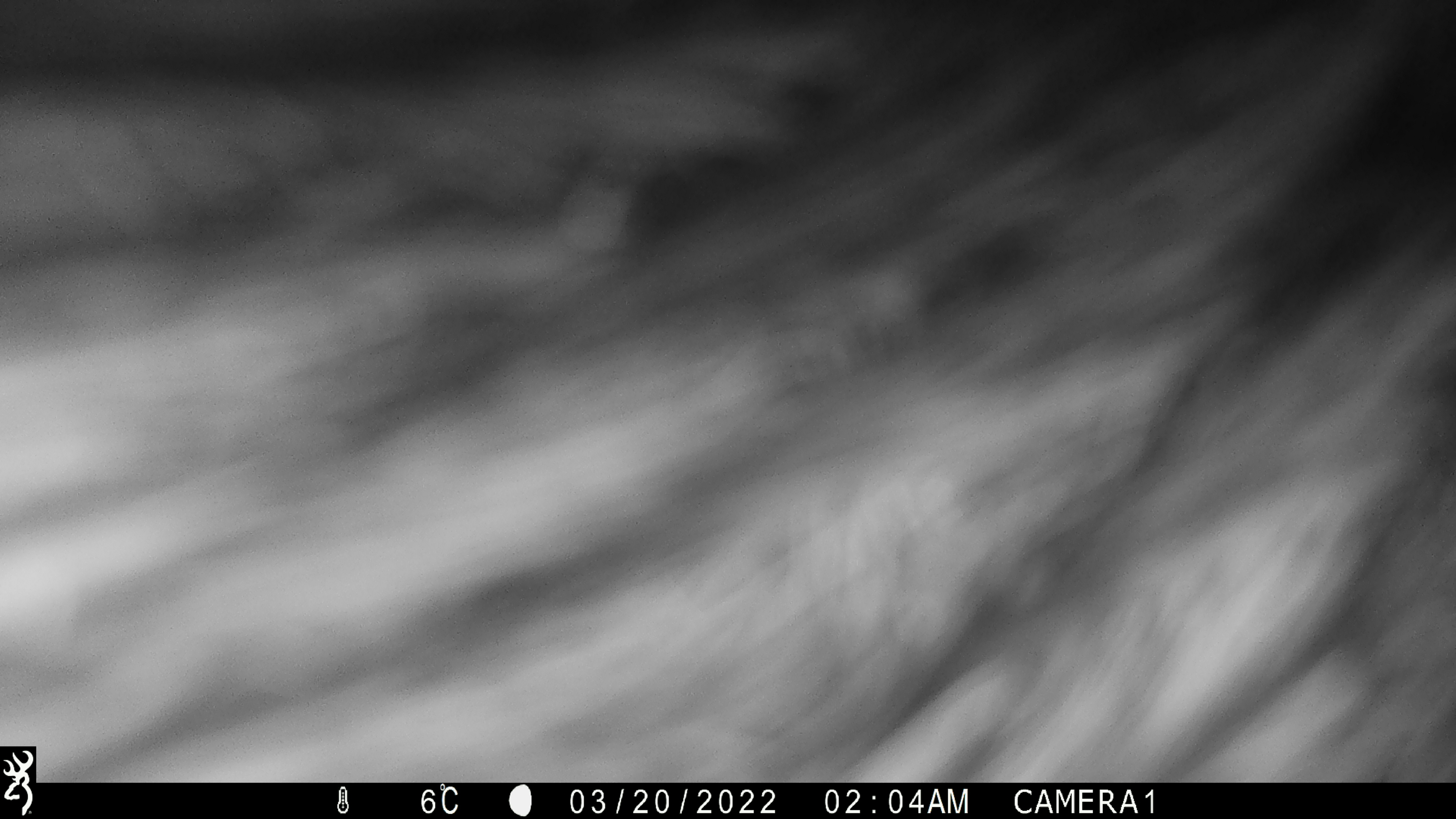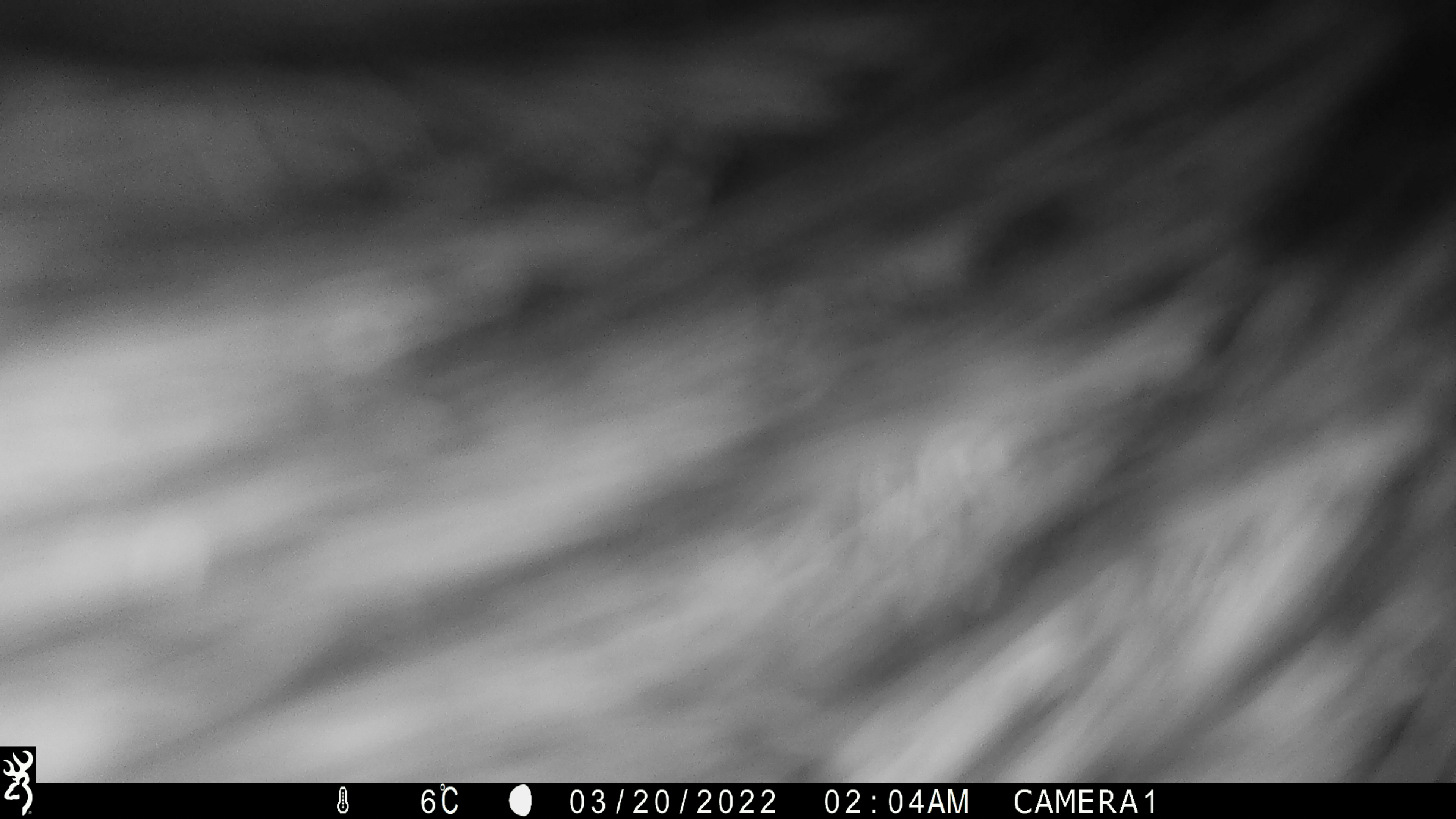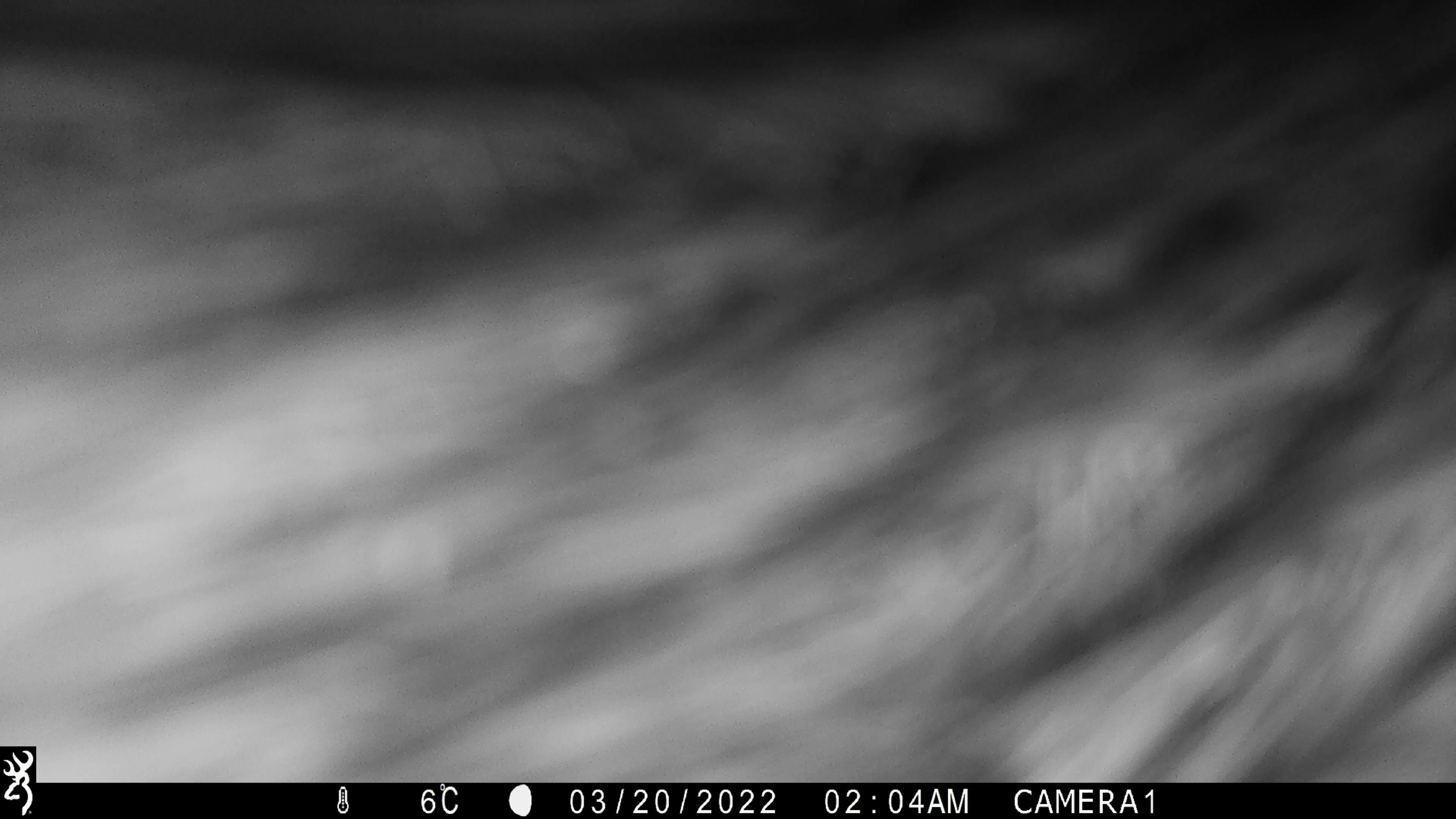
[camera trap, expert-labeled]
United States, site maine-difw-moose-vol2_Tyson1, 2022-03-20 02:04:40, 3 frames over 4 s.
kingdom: Animalia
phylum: Chordata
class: Mammalia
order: Artiodactyla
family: Cervidae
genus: Alces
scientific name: Alces alces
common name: moose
Moose (Alces alces).